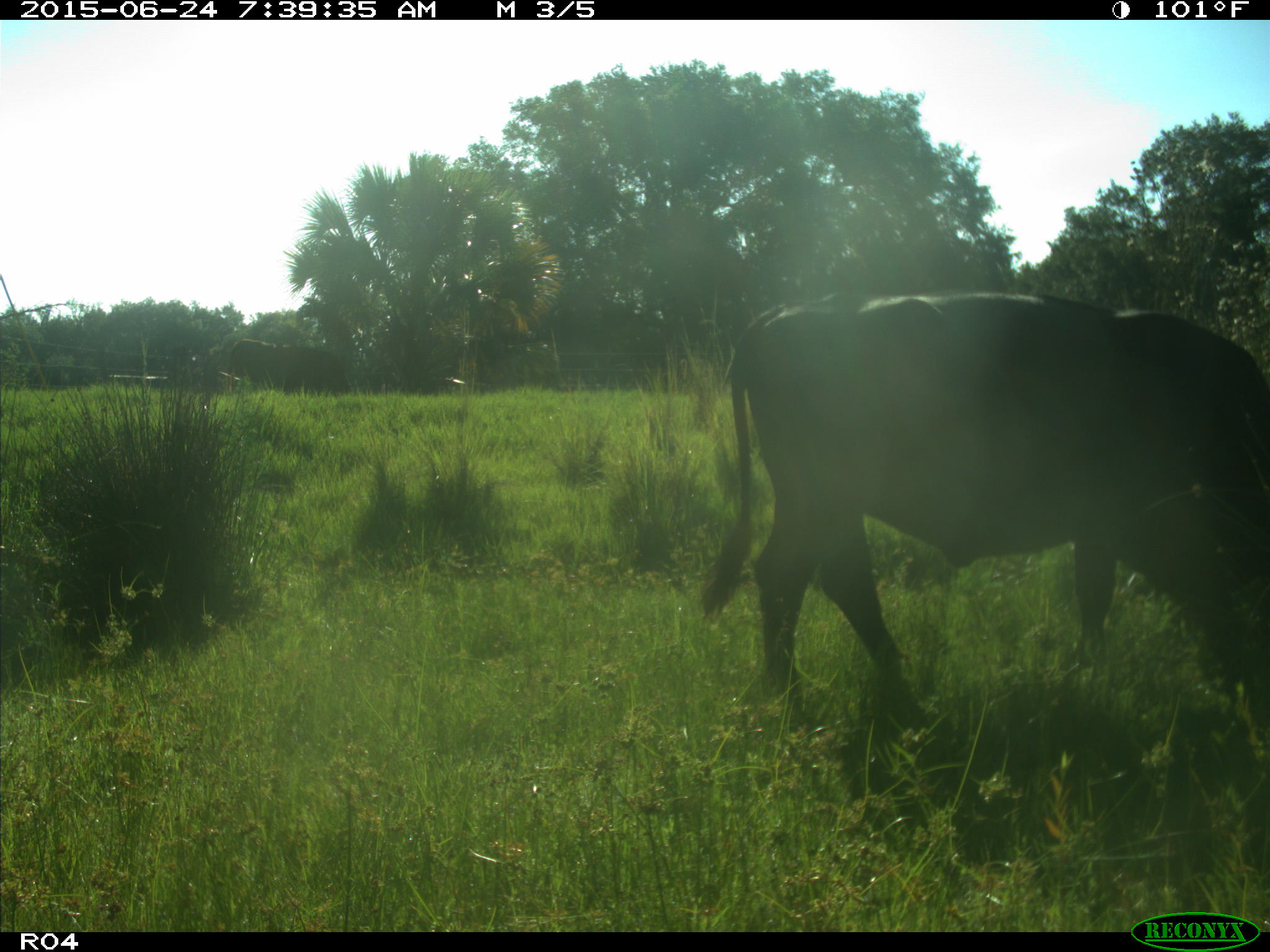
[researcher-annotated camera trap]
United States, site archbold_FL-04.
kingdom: Animalia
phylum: Chordata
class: Mammalia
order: Artiodactyla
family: Bovidae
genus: Bos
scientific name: Bos taurus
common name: domestic cow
Bos taurus (domestic cow).